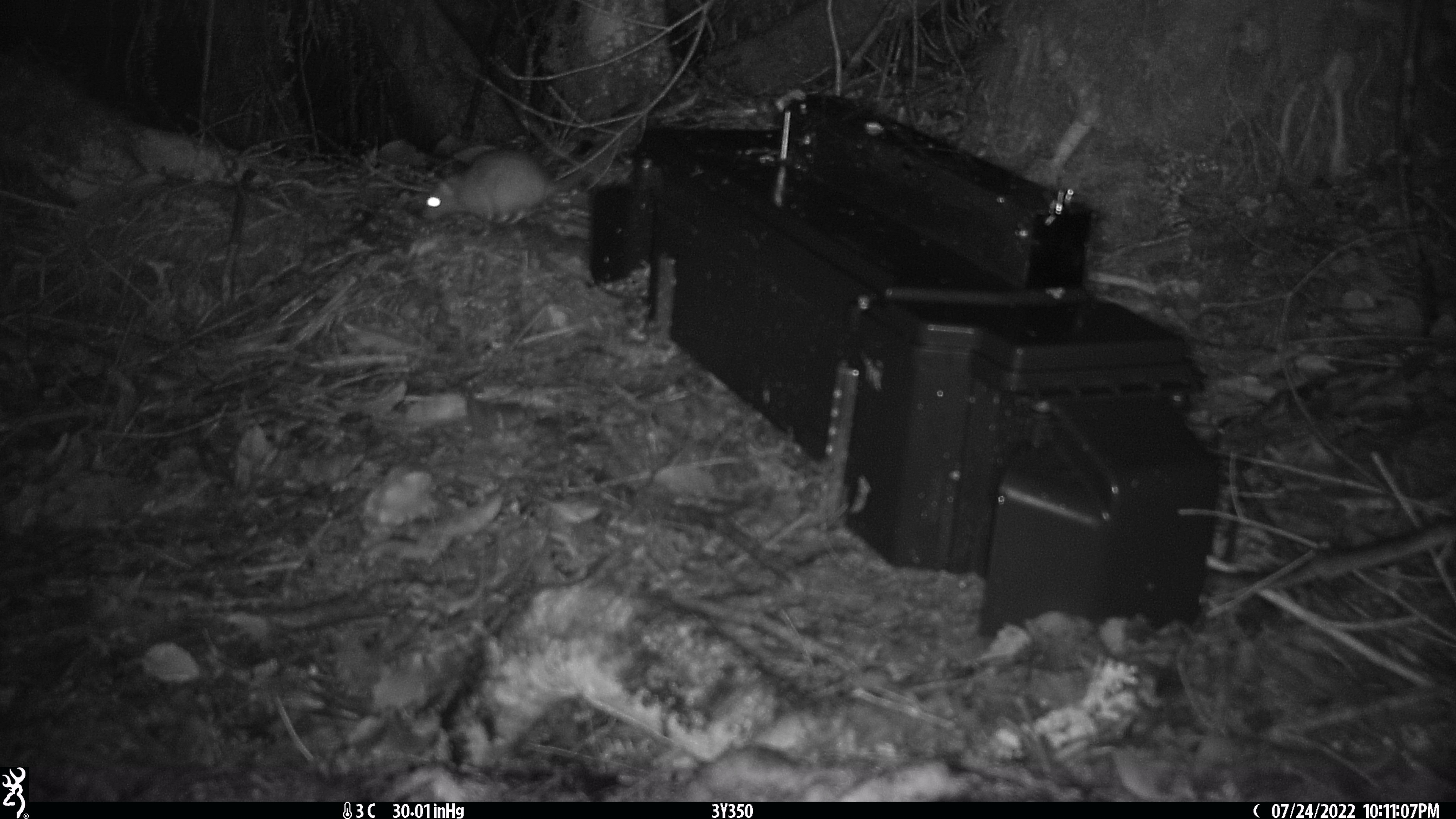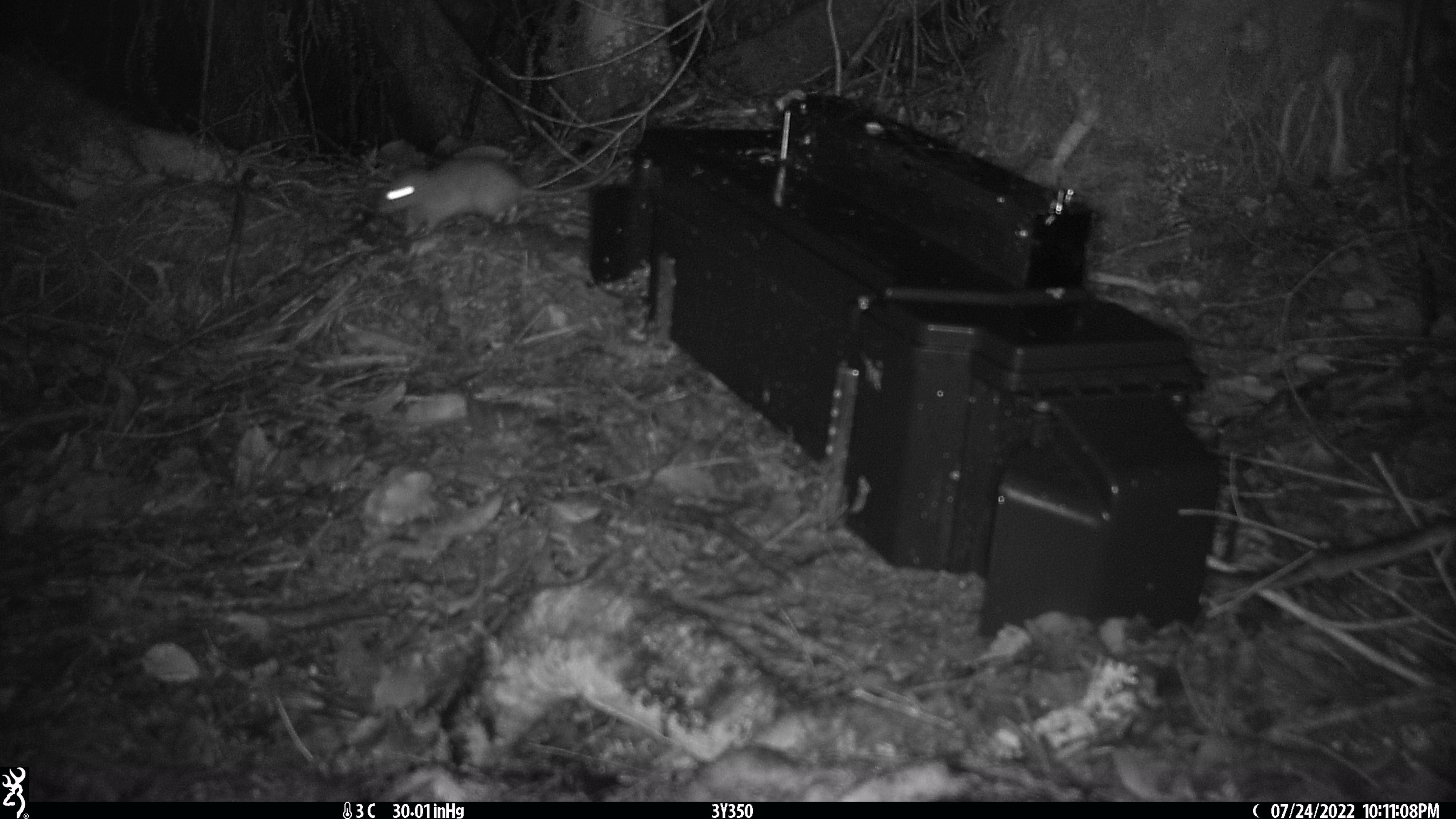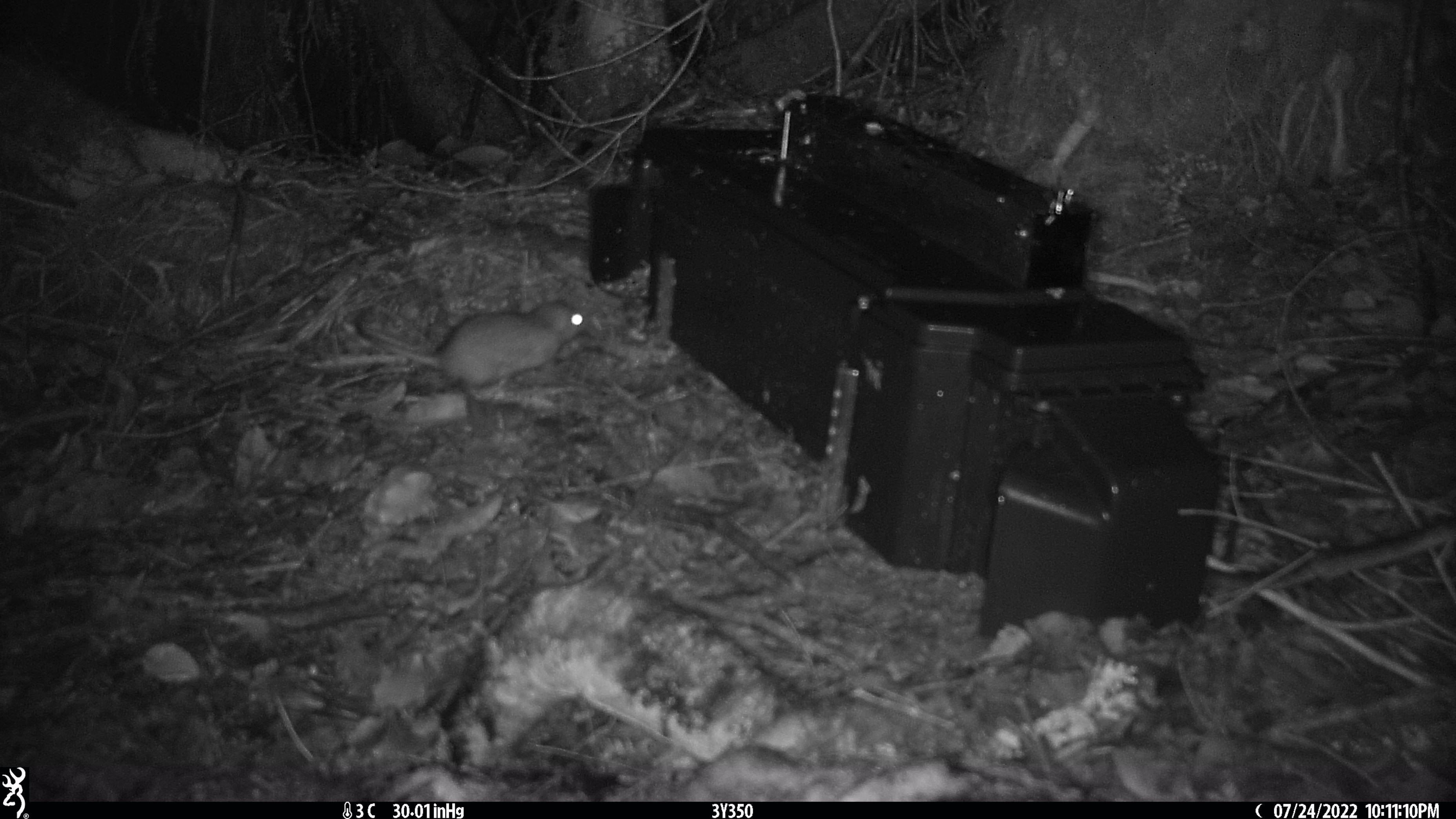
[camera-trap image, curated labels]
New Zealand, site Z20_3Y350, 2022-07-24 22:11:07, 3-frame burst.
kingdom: Animalia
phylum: Chordata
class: Mammalia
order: Rodentia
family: Muridae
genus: Rattus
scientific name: Rattus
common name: rat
Rat (Rattus).